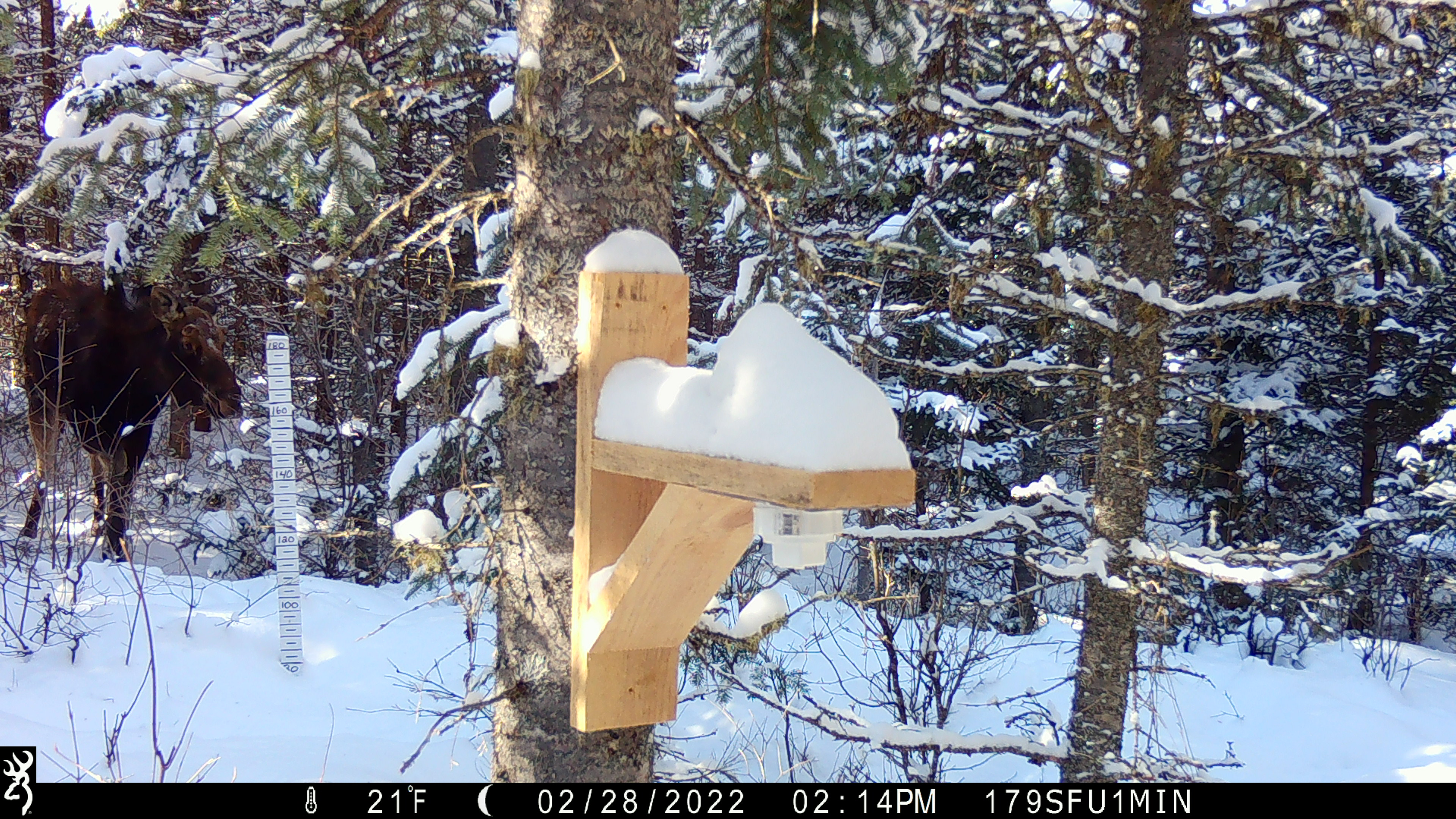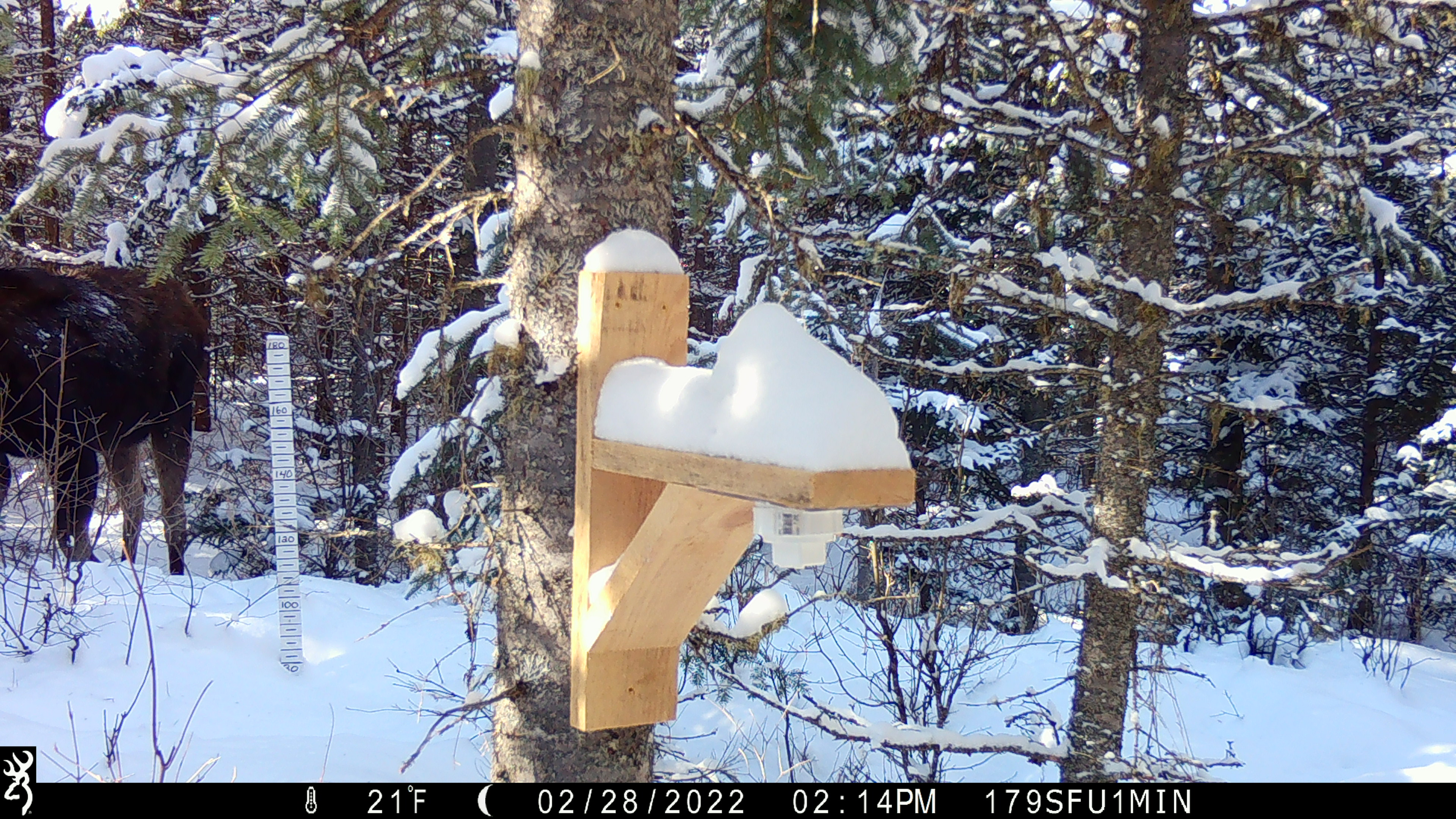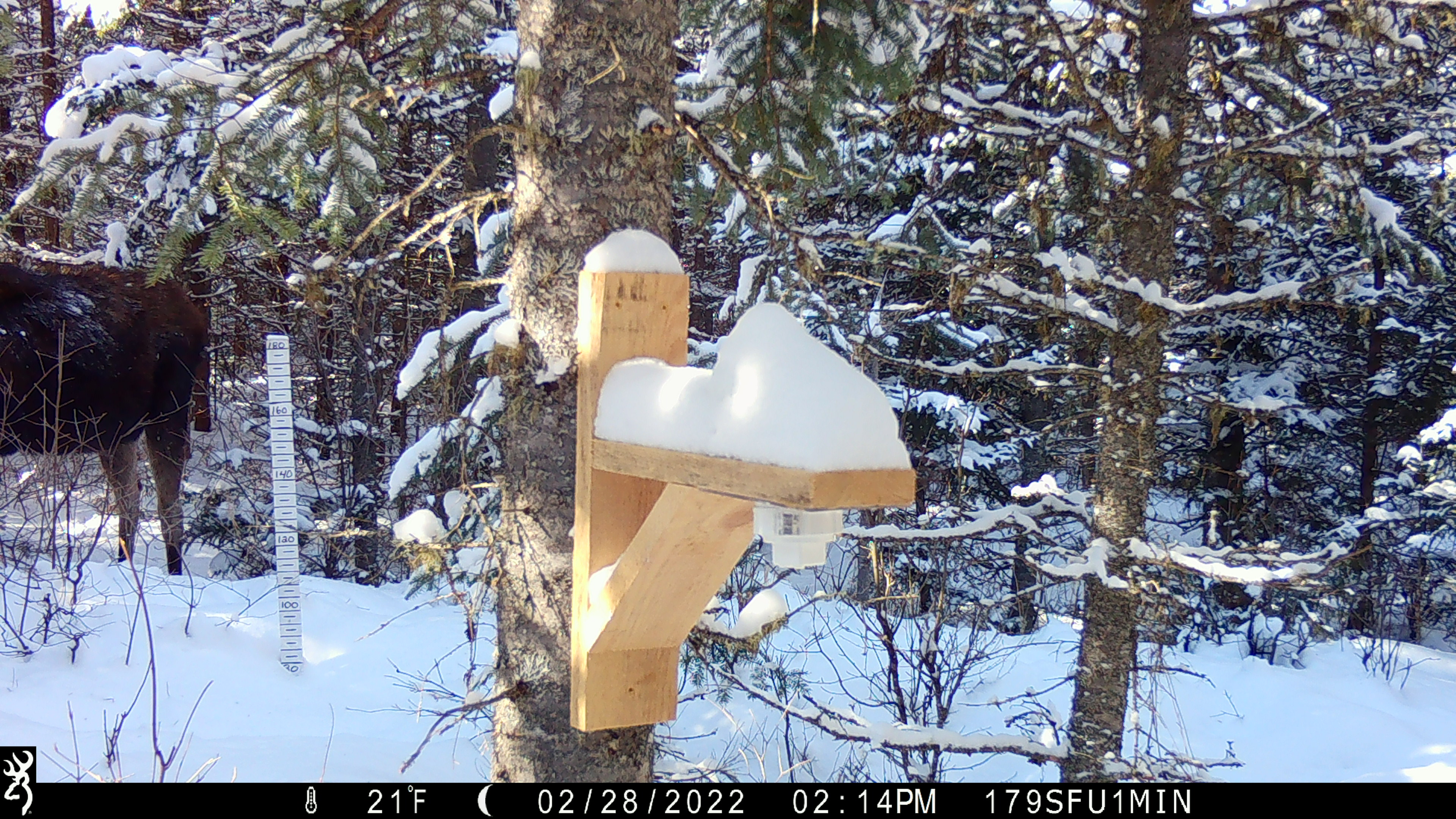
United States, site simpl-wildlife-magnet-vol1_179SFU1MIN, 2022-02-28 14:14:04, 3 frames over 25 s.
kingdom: Animalia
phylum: Chordata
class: Mammalia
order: Artiodactyla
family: Cervidae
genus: Alces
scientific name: Alces alces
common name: moose